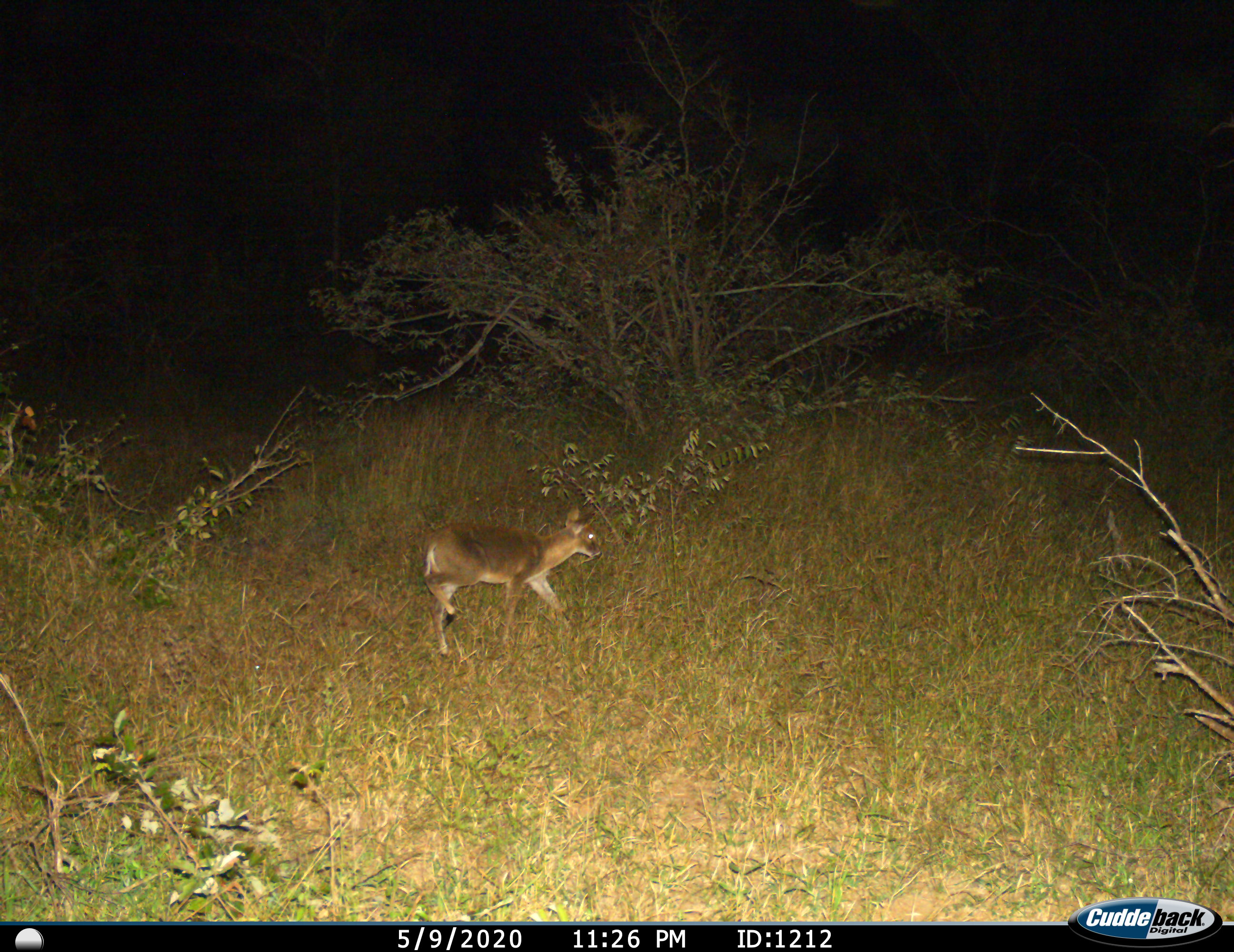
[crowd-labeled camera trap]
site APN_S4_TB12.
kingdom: Animalia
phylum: Chordata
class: Mammalia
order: Artiodactyla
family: Bovidae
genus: Sylvicapra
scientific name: Sylvicapra grimmia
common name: common duiker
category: duikercommongrey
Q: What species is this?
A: Duikercommongrey (common duiker) (Sylvicapra grimmia).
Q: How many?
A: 1.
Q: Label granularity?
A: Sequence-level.